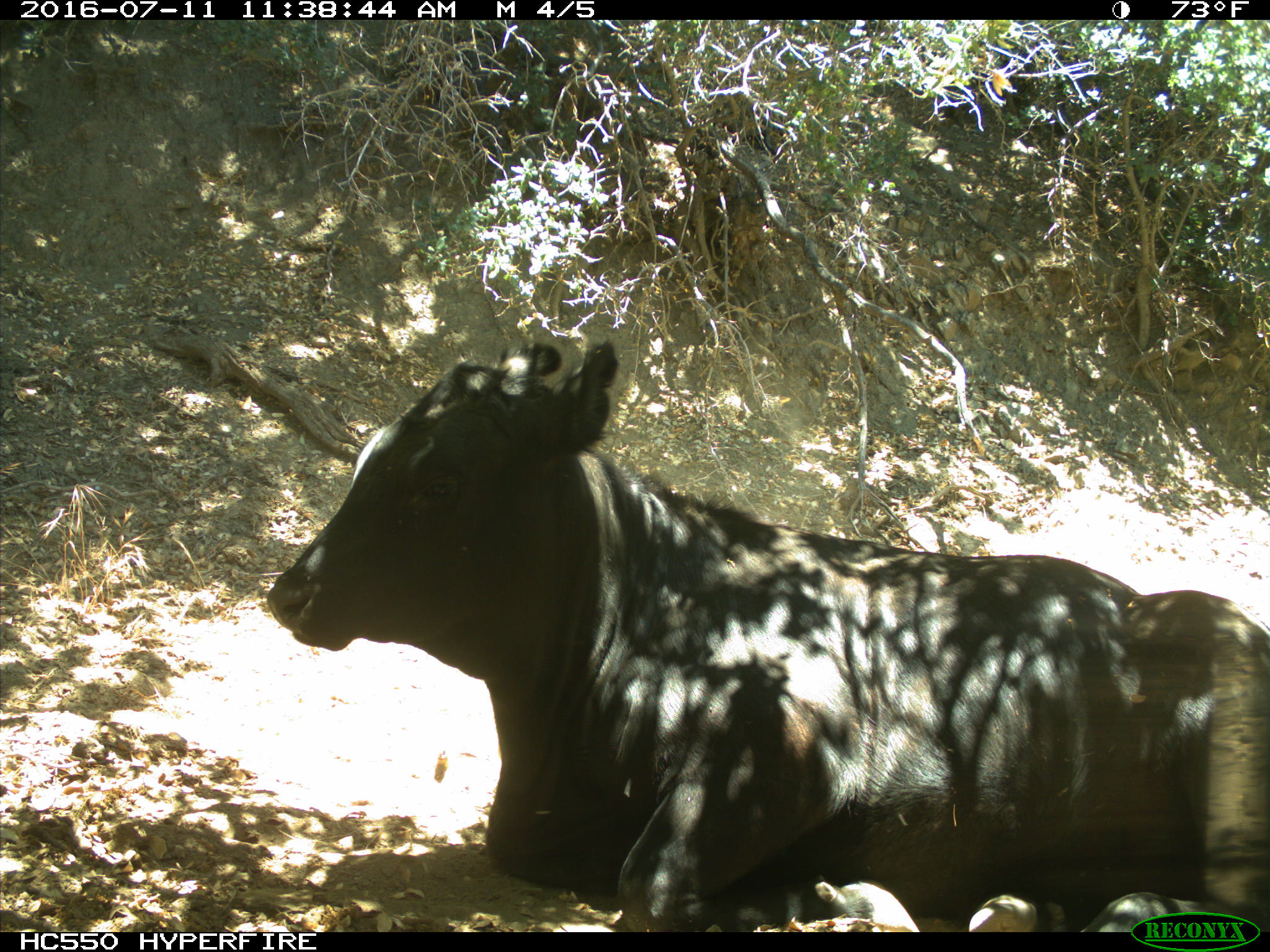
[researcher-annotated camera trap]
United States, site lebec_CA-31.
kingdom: Animalia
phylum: Chordata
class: Mammalia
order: Artiodactyla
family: Bovidae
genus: Bos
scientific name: Bos taurus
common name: domestic cow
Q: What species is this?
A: Bos taurus (domestic cow).